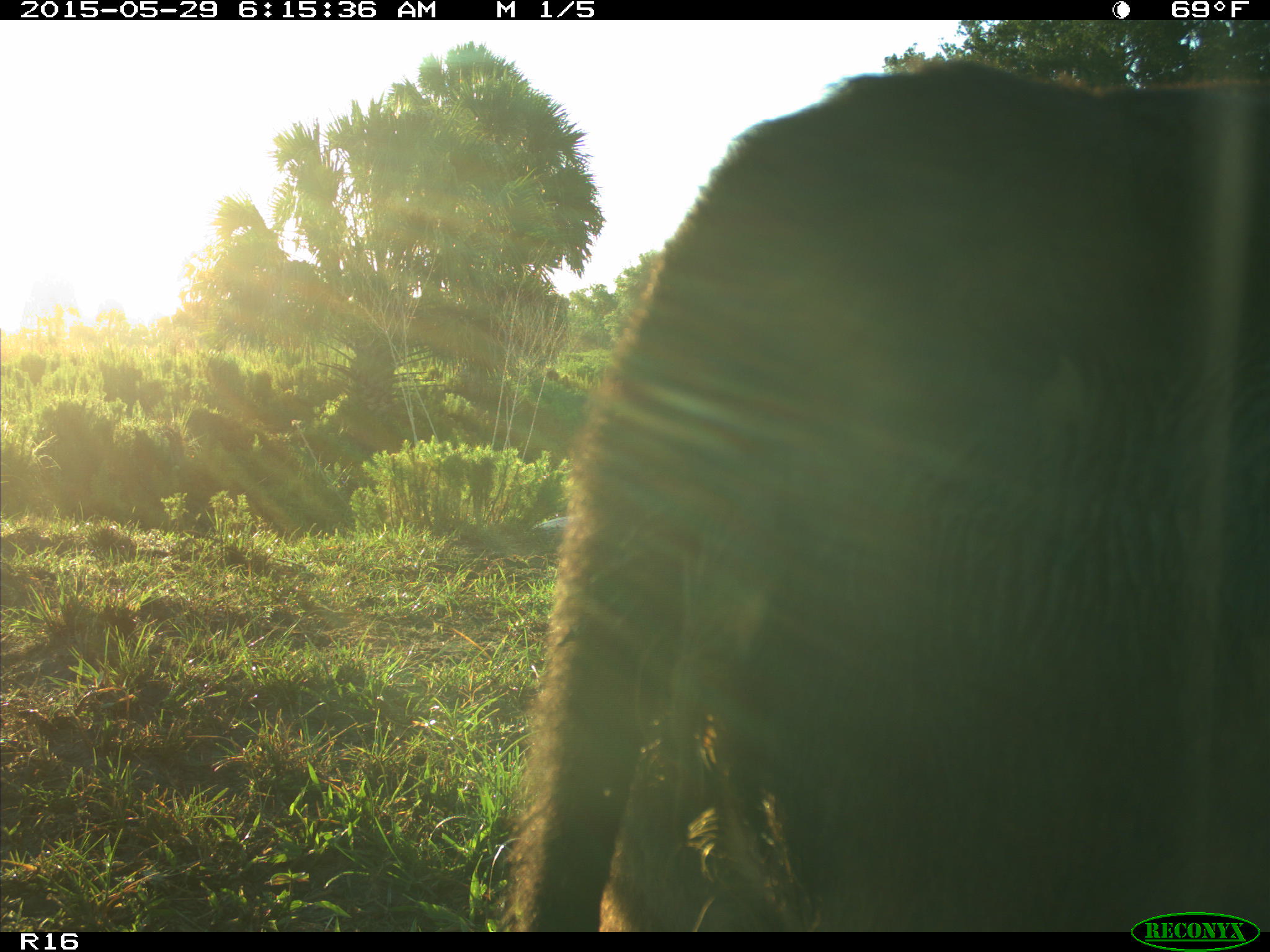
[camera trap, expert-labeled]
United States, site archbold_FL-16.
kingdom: Animalia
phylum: Chordata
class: Mammalia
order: Artiodactyla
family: Bovidae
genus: Bos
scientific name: Bos taurus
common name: domestic cow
Bos taurus (domestic cow).